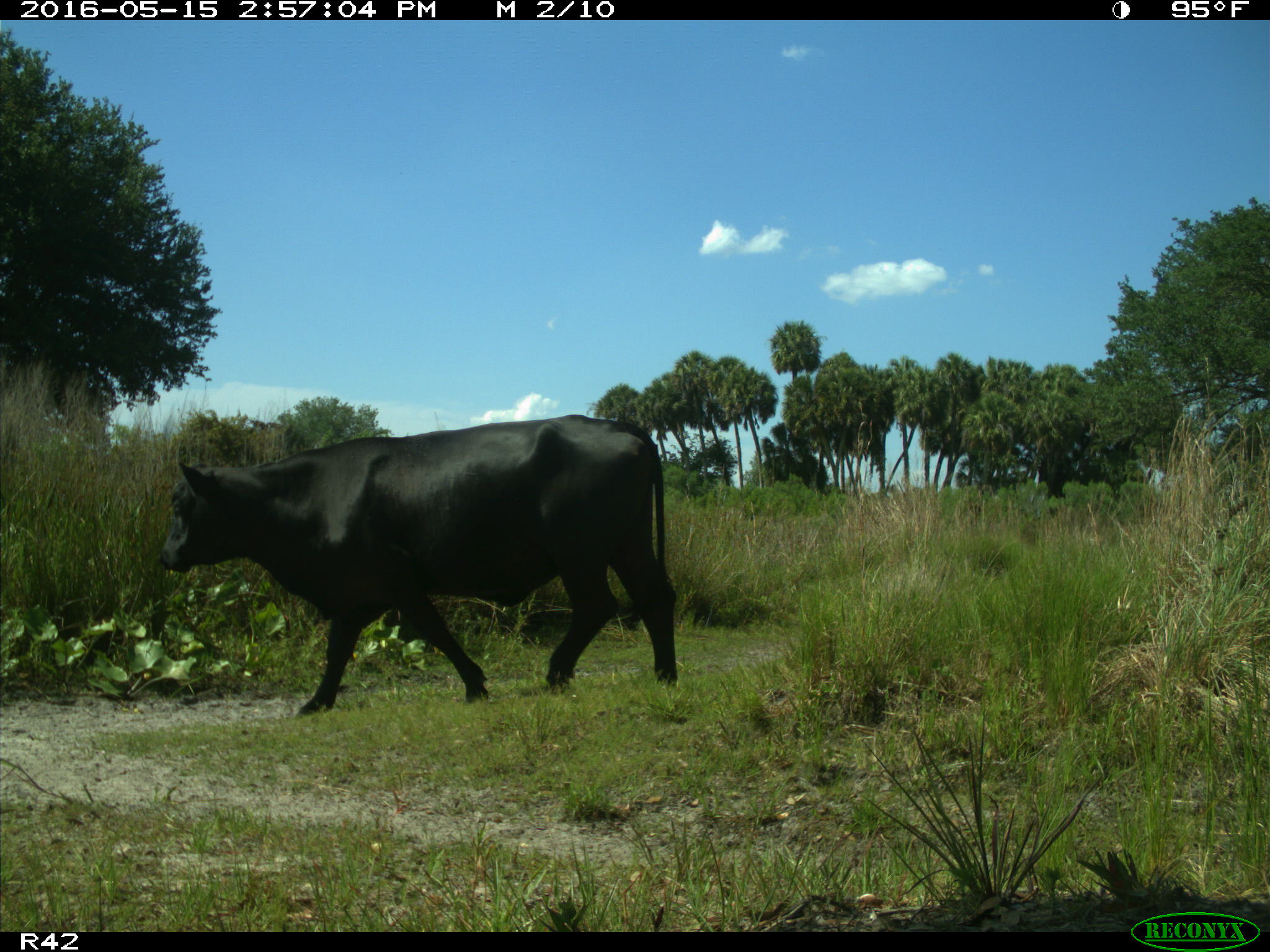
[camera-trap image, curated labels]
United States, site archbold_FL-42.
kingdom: Animalia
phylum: Chordata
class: Mammalia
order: Artiodactyla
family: Bovidae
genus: Bos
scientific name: Bos taurus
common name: domestic cow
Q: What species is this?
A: Bos taurus (domestic cow).